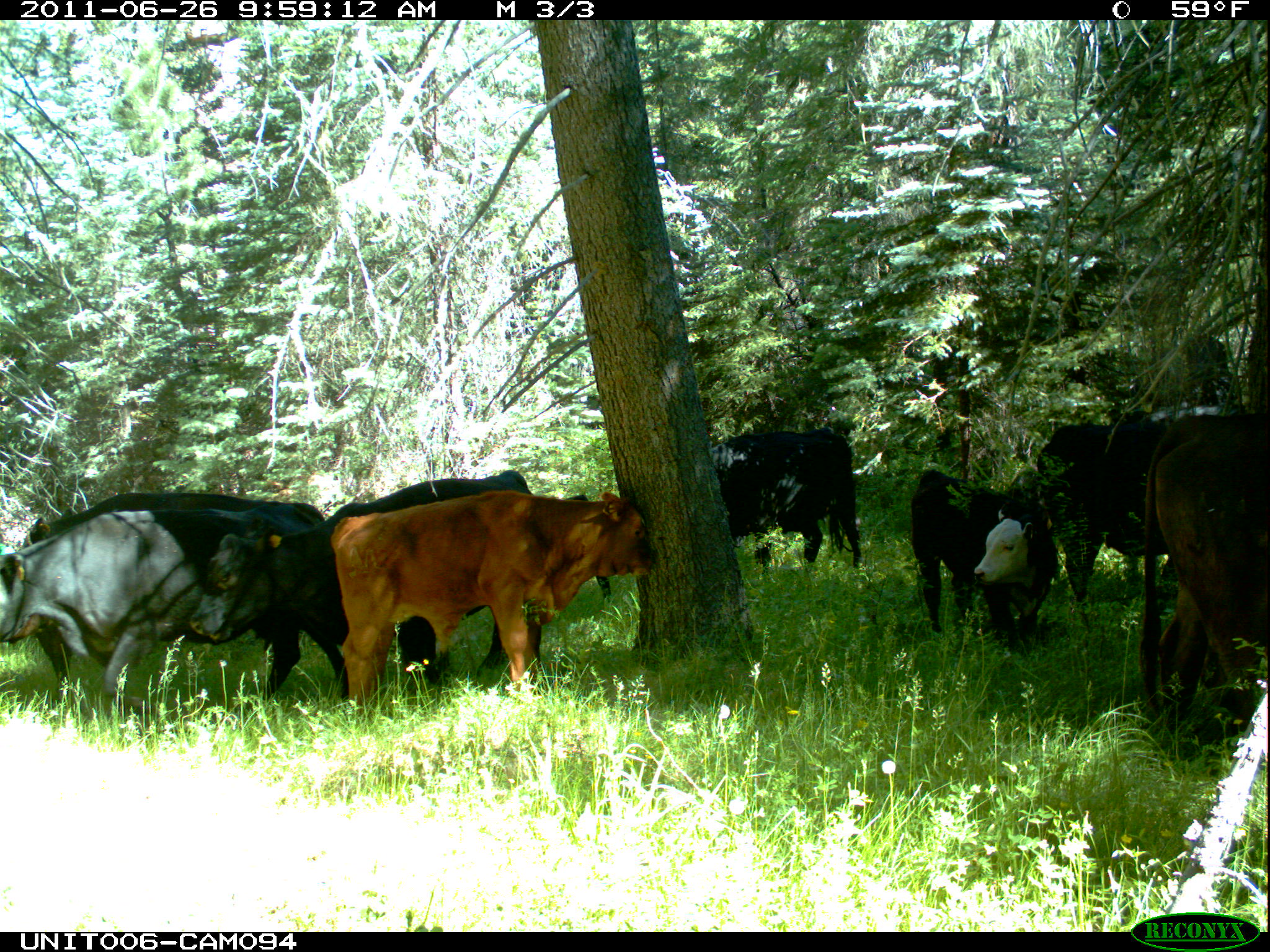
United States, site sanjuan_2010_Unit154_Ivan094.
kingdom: Animalia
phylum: Chordata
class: Mammalia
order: Artiodactyla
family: Bovidae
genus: Bos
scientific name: Bos taurus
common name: domestic cow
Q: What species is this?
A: Bos taurus (domestic cow).